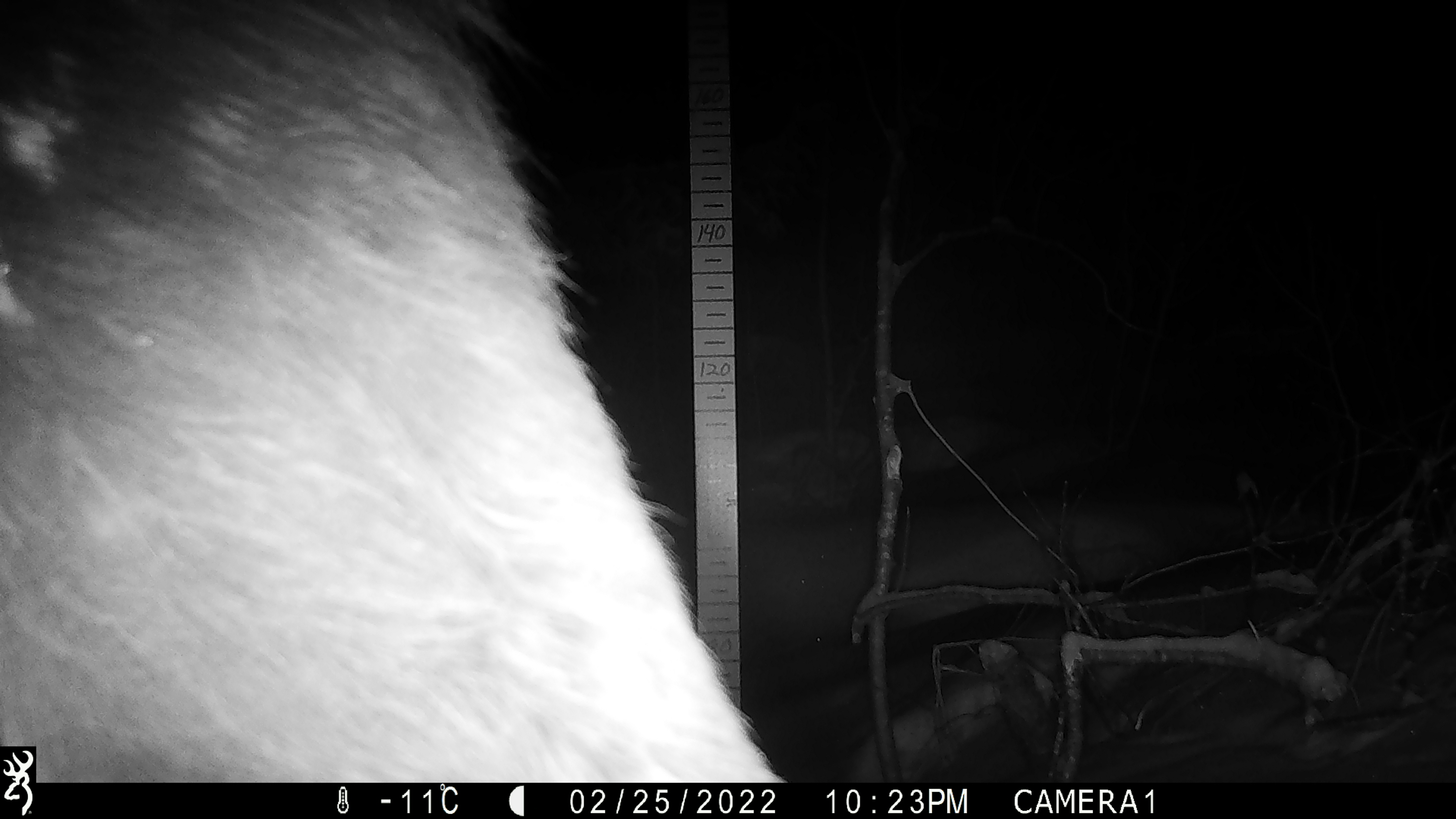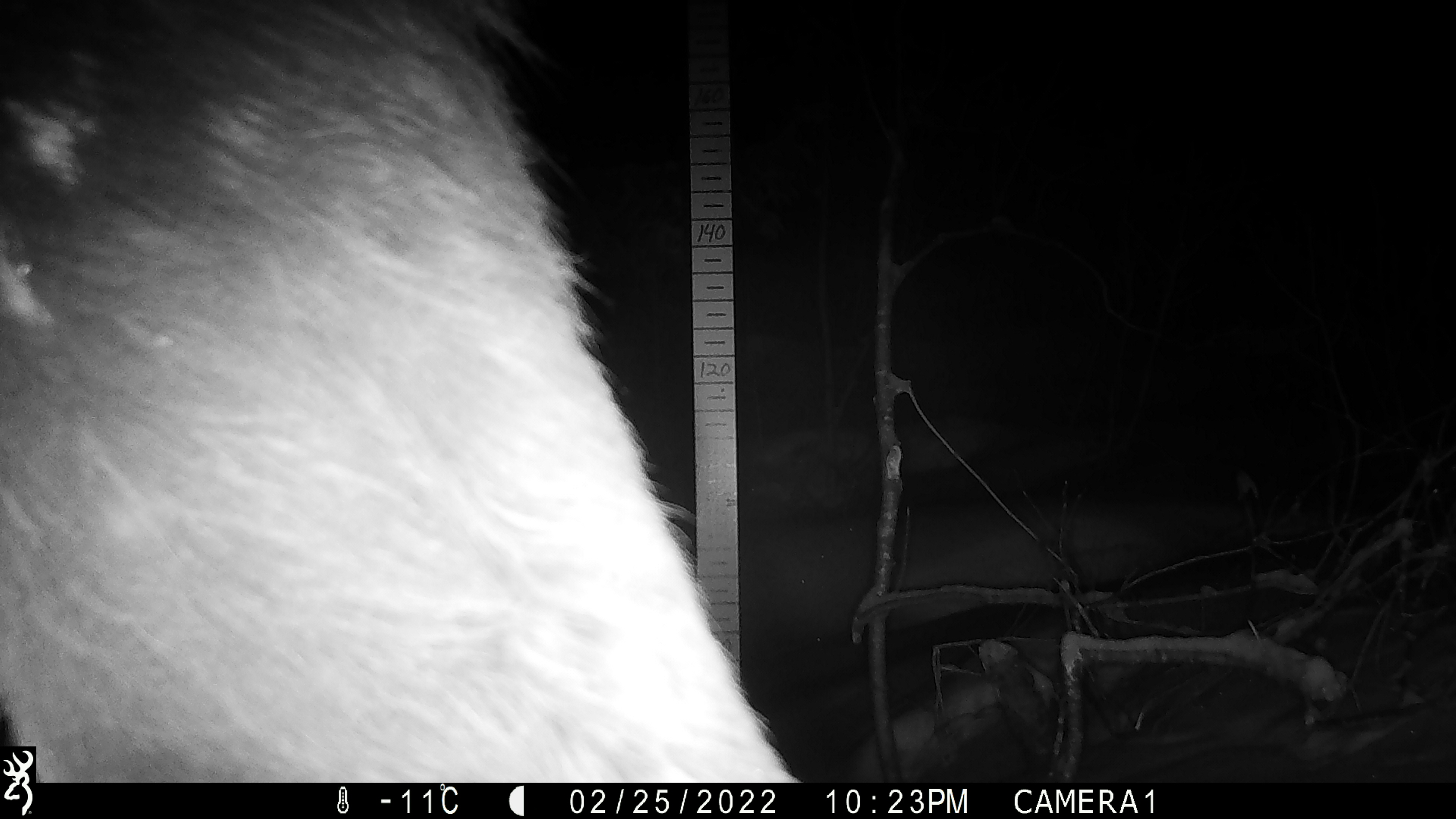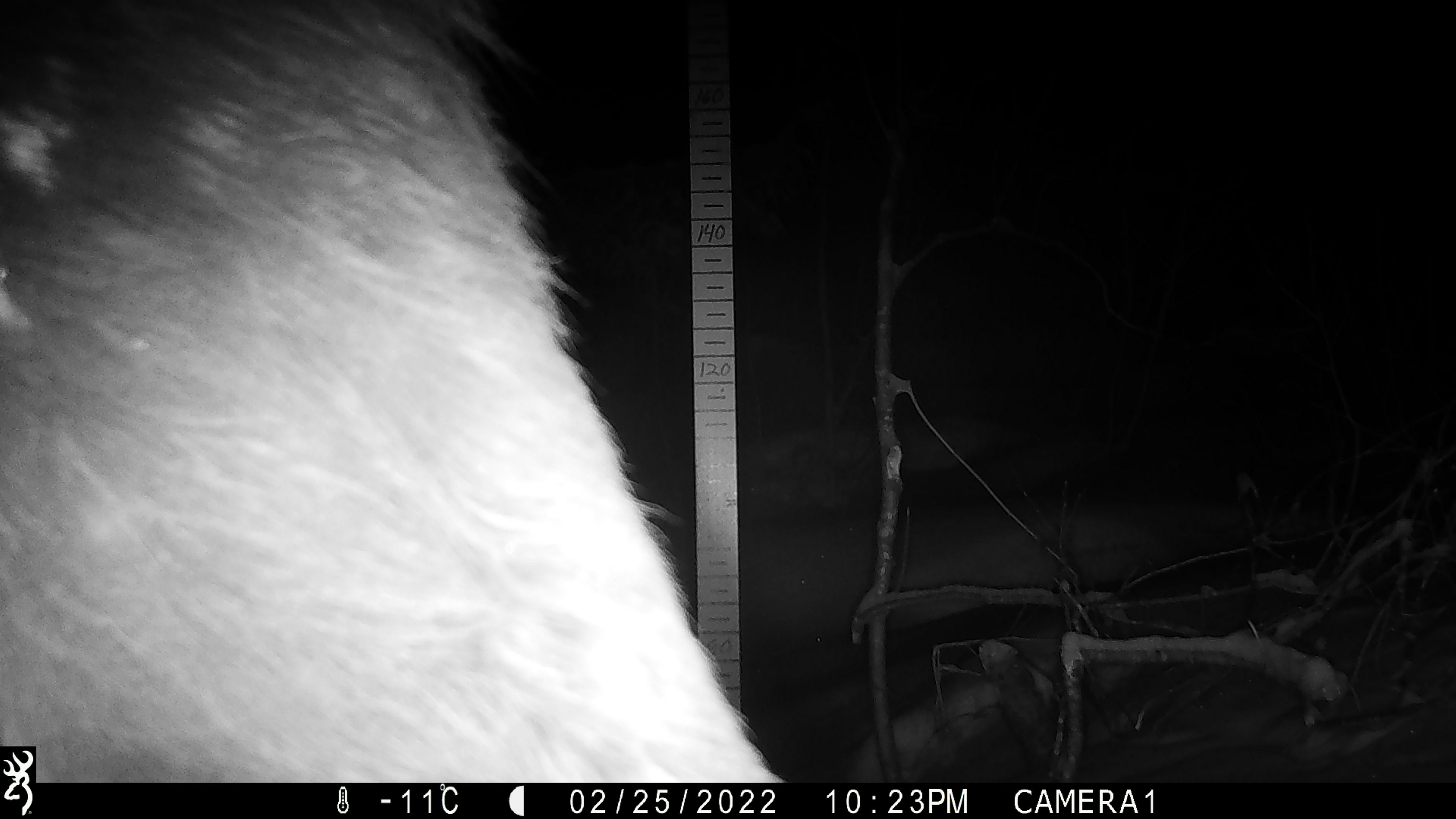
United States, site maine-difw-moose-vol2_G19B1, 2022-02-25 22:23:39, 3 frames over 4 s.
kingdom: Animalia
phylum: Chordata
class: Mammalia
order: Artiodactyla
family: Cervidae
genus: Alces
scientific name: Alces alces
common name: moose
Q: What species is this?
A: Moose (Alces alces).